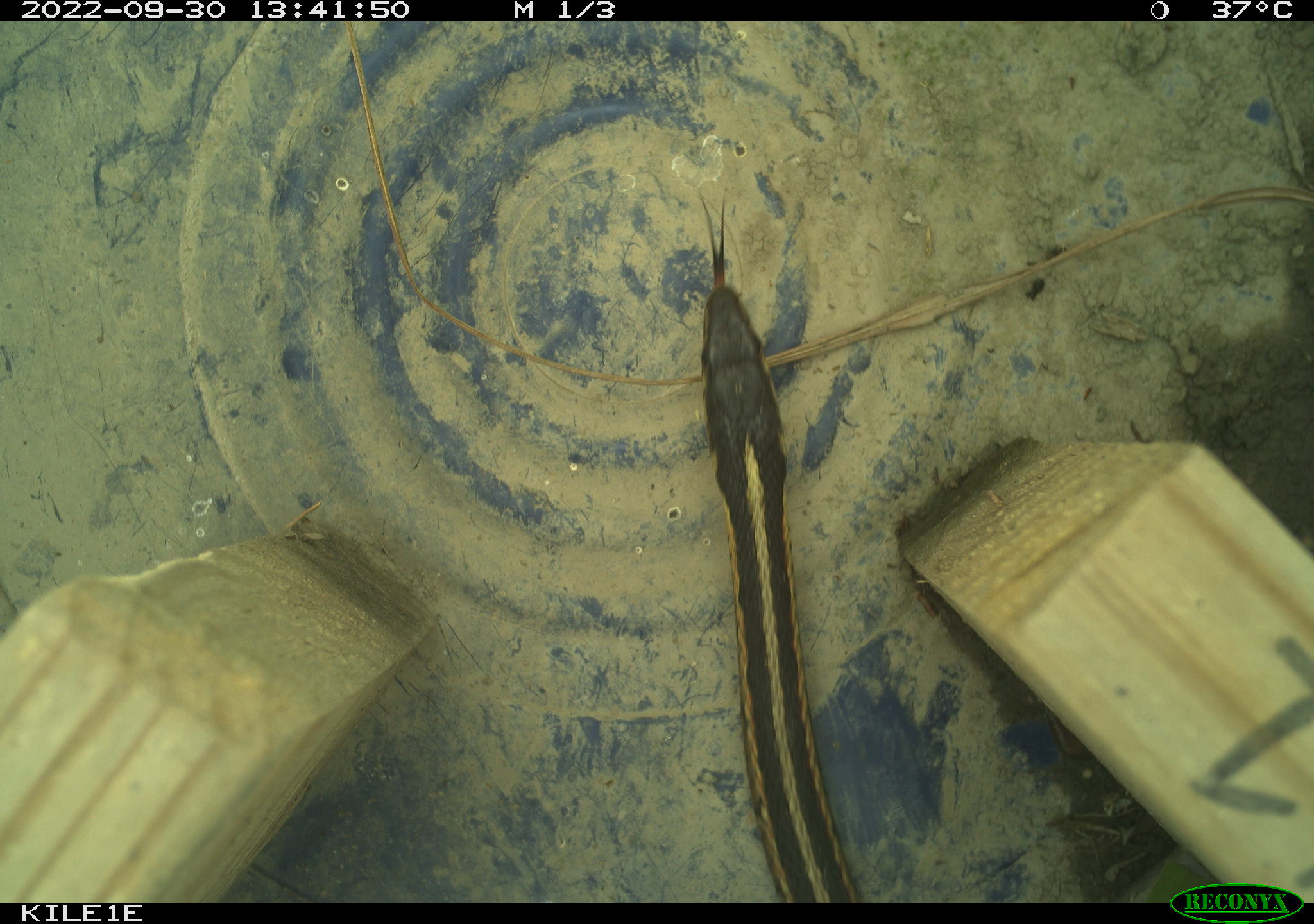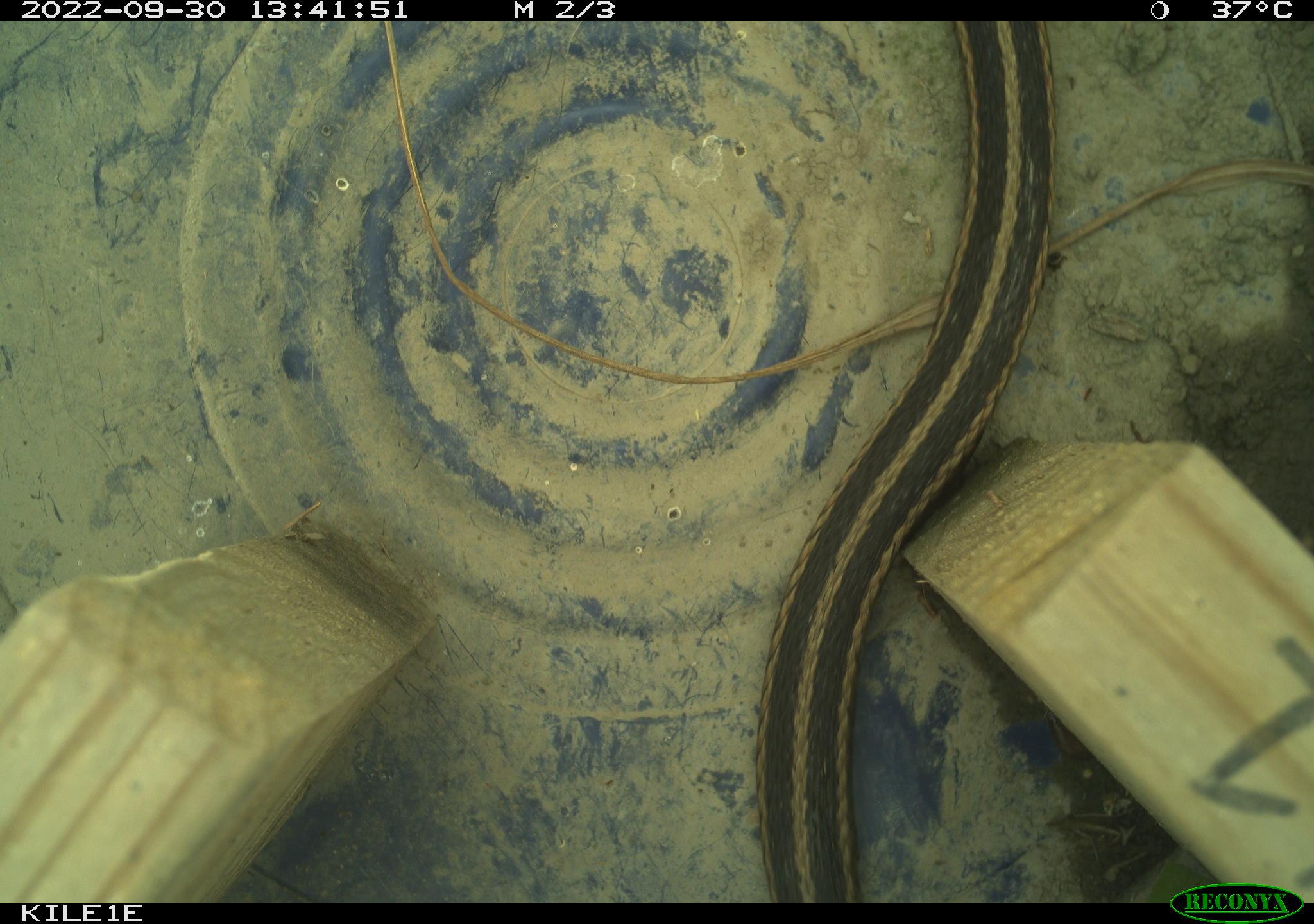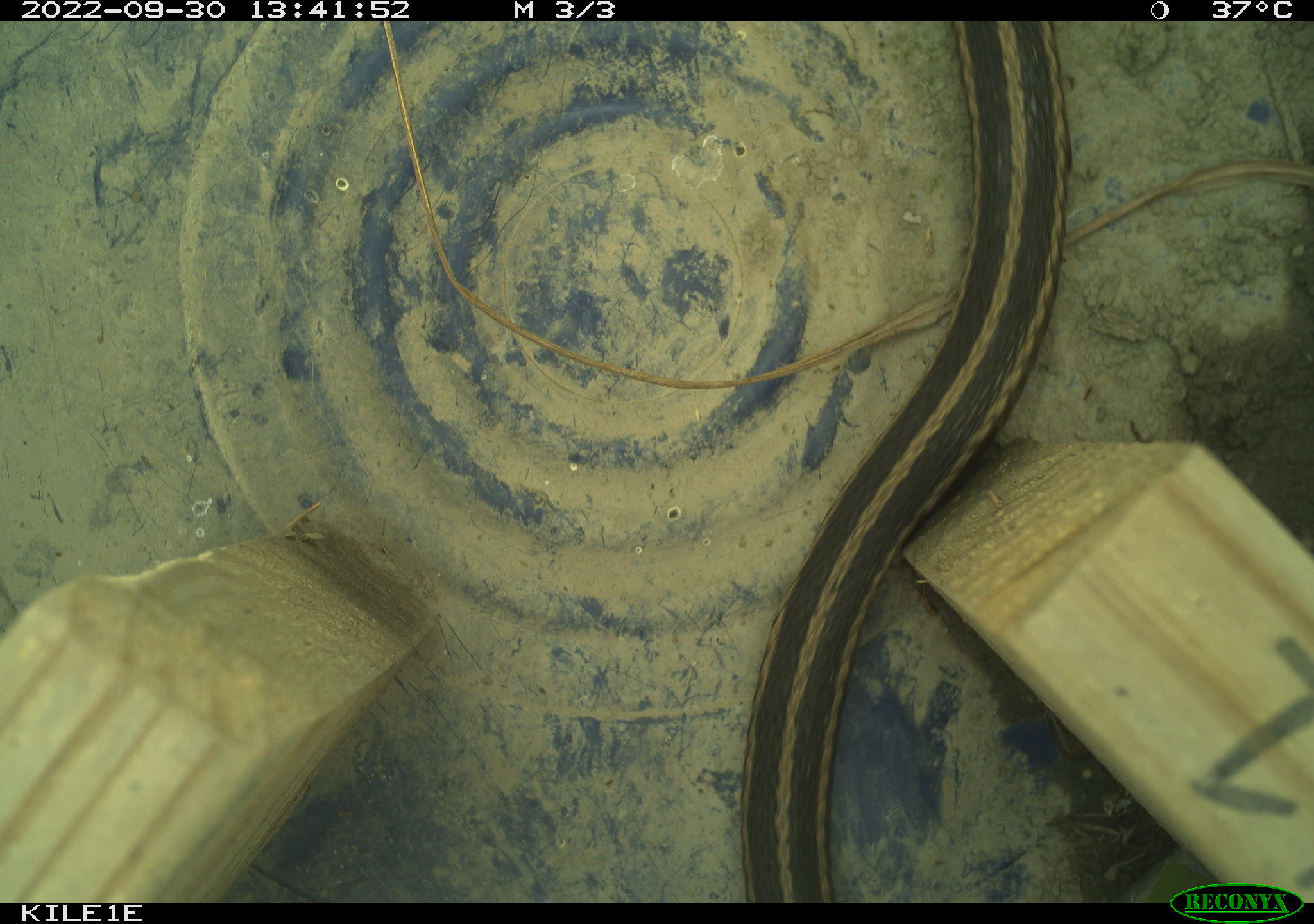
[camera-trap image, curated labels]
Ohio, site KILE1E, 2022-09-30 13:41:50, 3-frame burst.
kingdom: Animalia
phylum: Chordata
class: Reptilia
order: Squamata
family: Colubridae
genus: Thamnophis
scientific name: Thamnophis sirtalis sirtalis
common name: eastern gartersnake